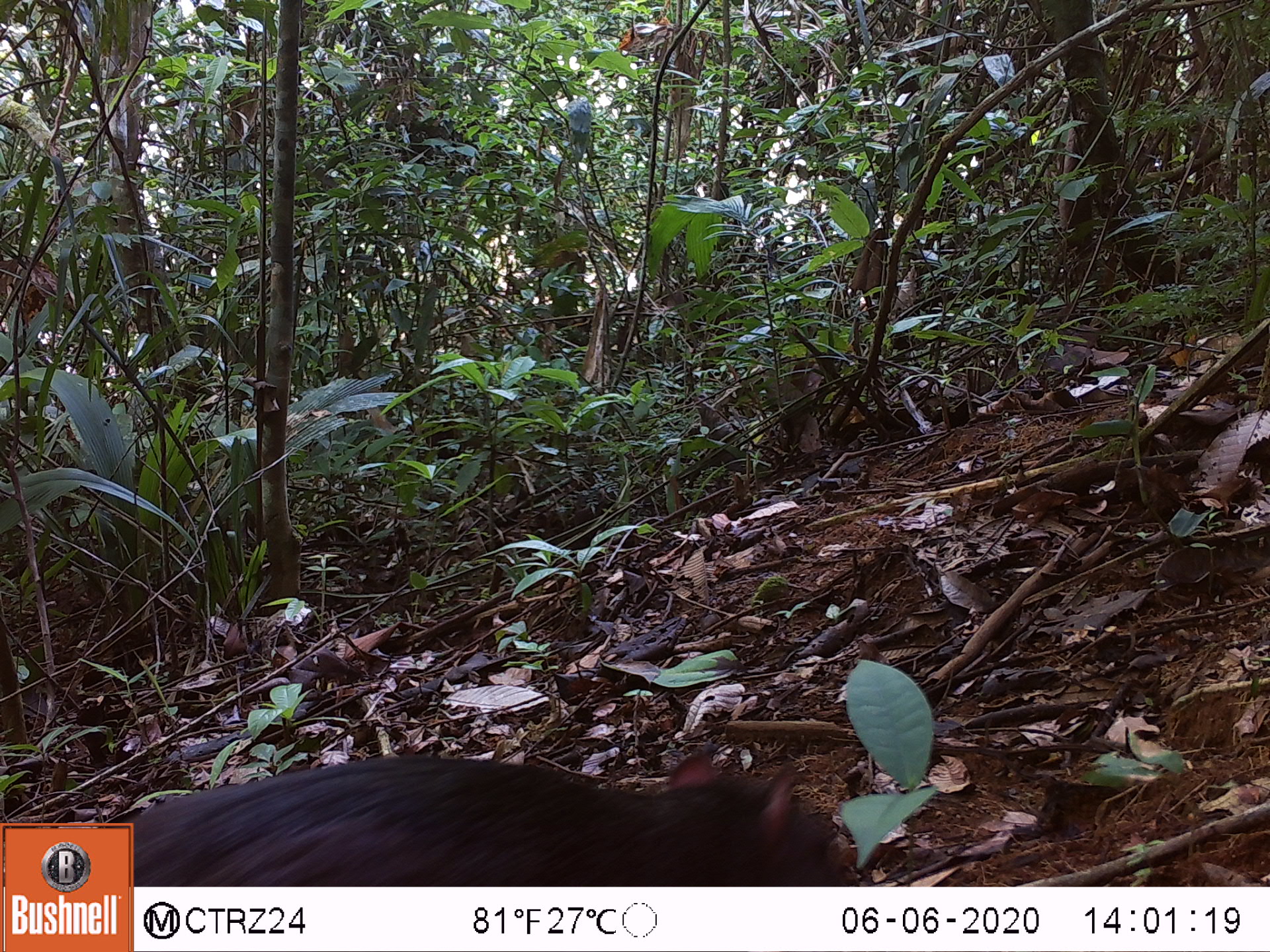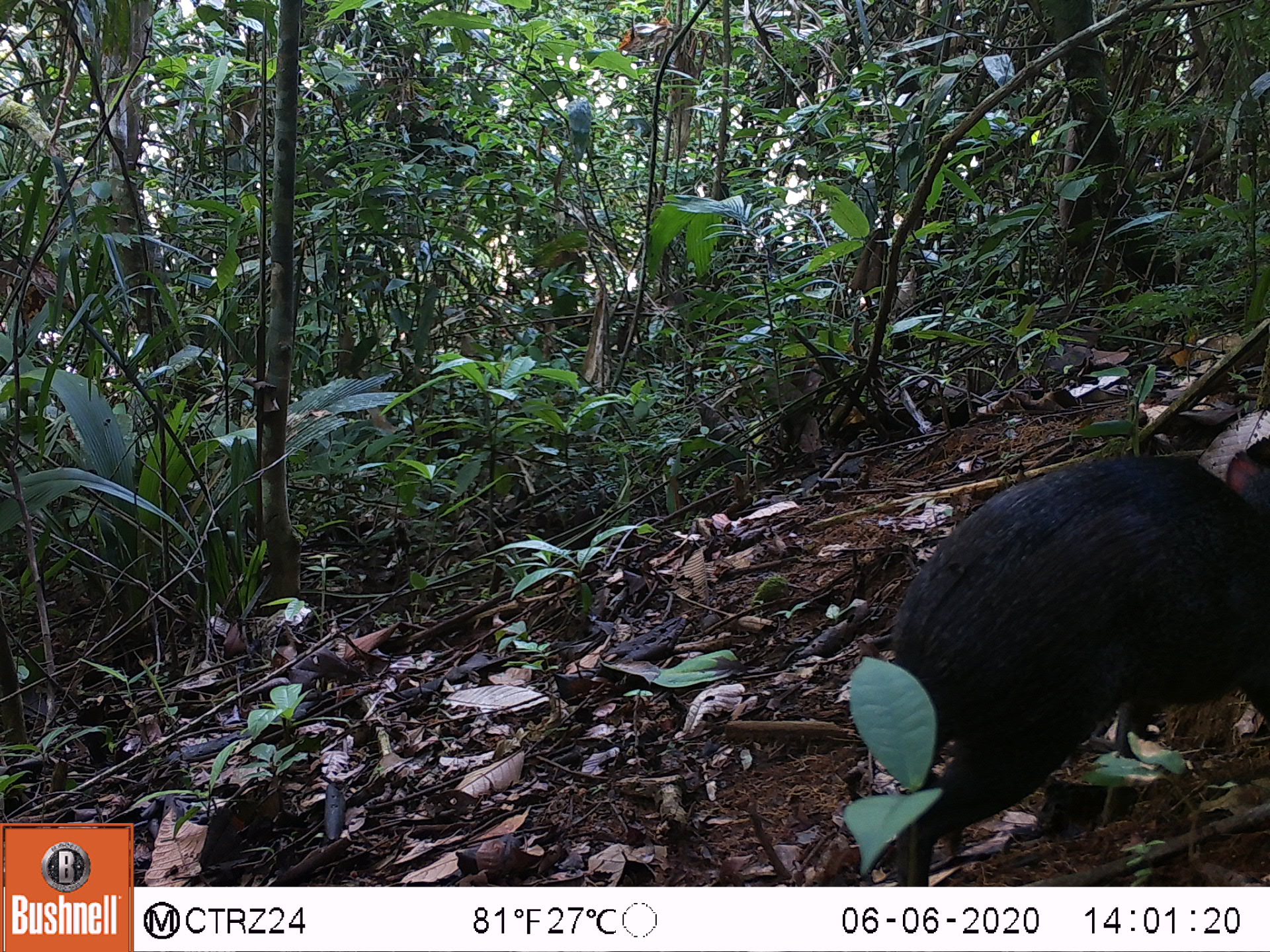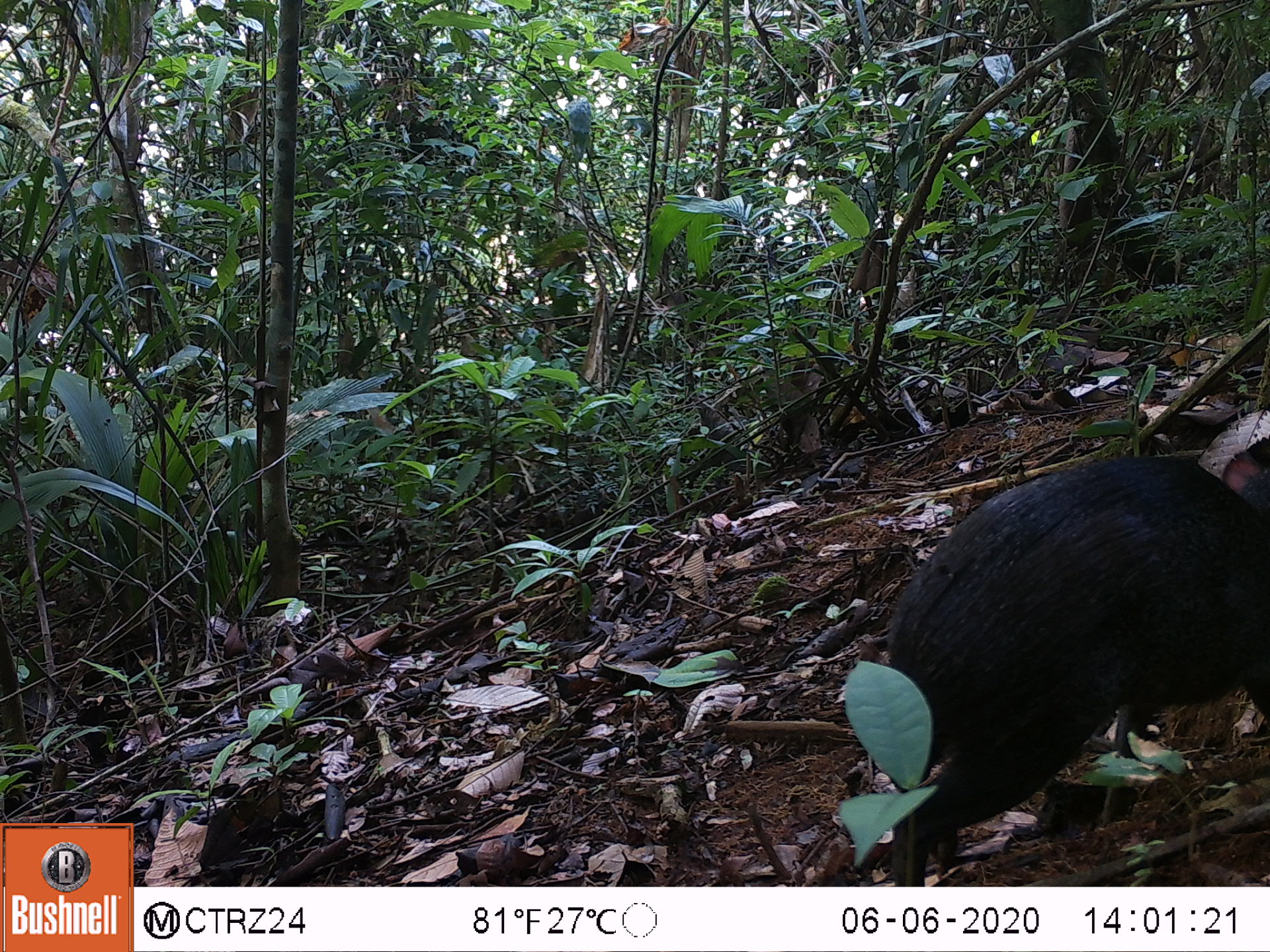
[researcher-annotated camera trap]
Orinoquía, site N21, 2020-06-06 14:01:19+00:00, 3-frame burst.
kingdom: Animalia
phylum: Chordata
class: Mammalia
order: Rodentia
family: Dasyproctidae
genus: Dasyprocta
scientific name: Dasyprocta fuliginosa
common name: black agouti